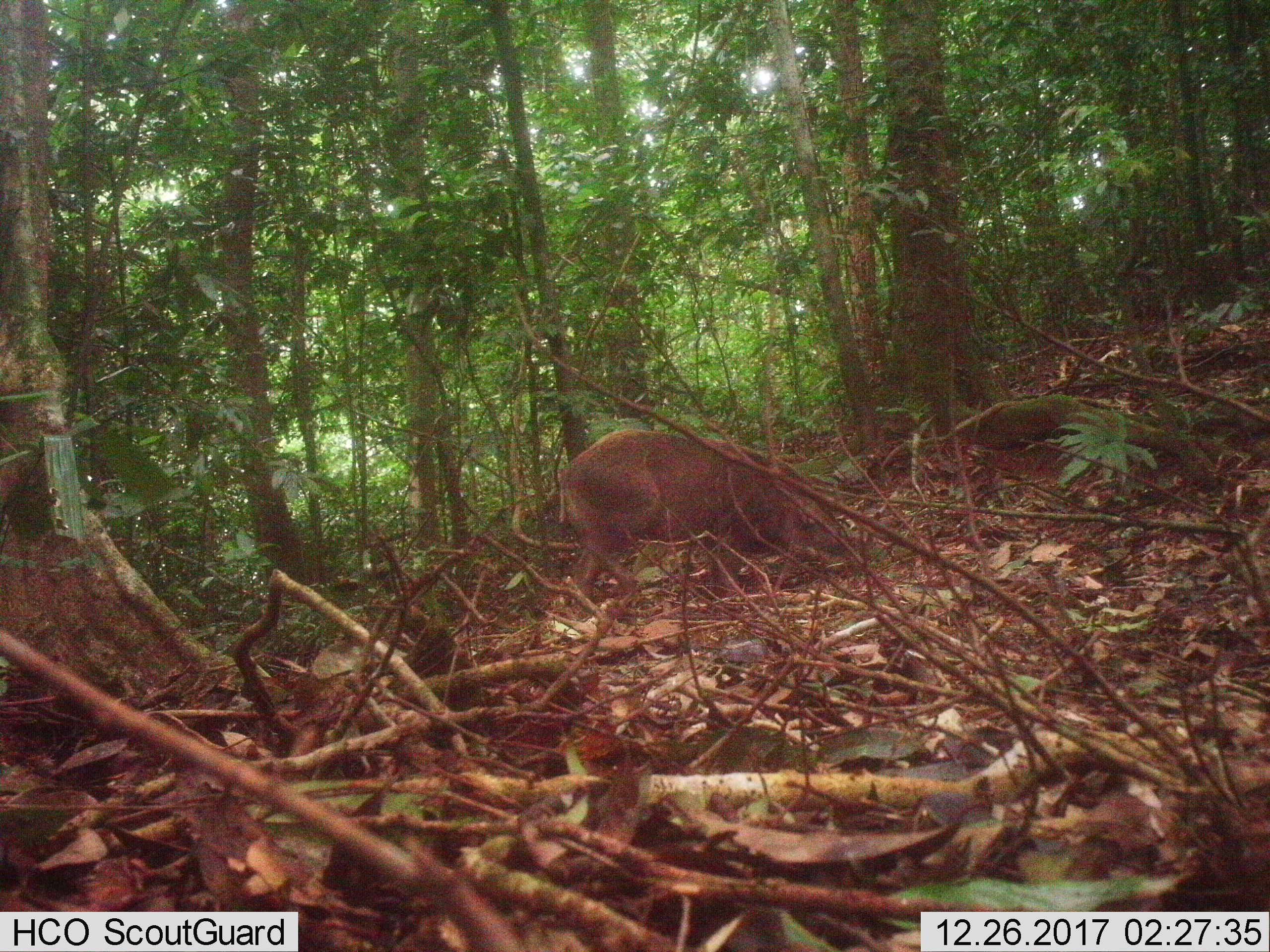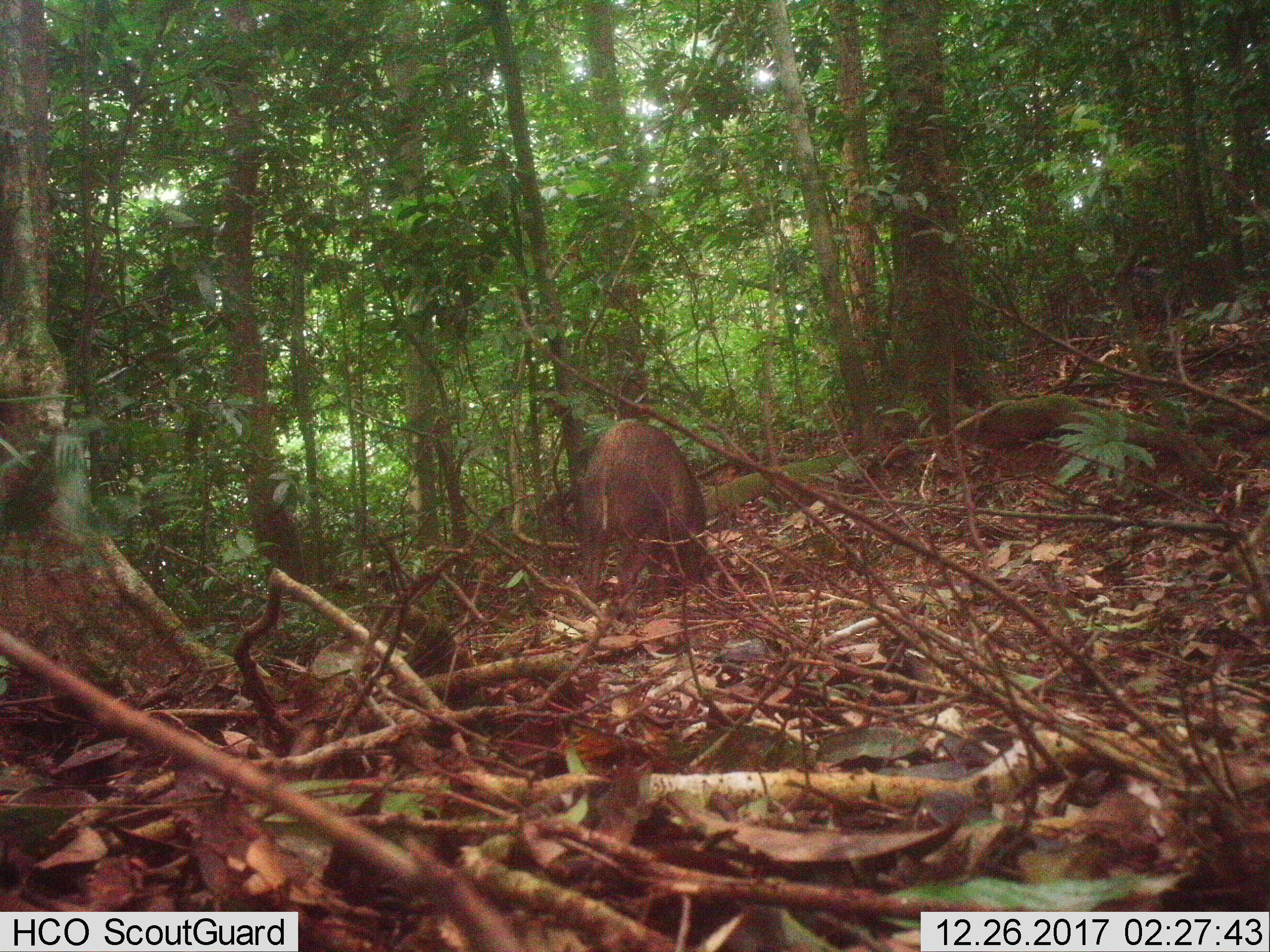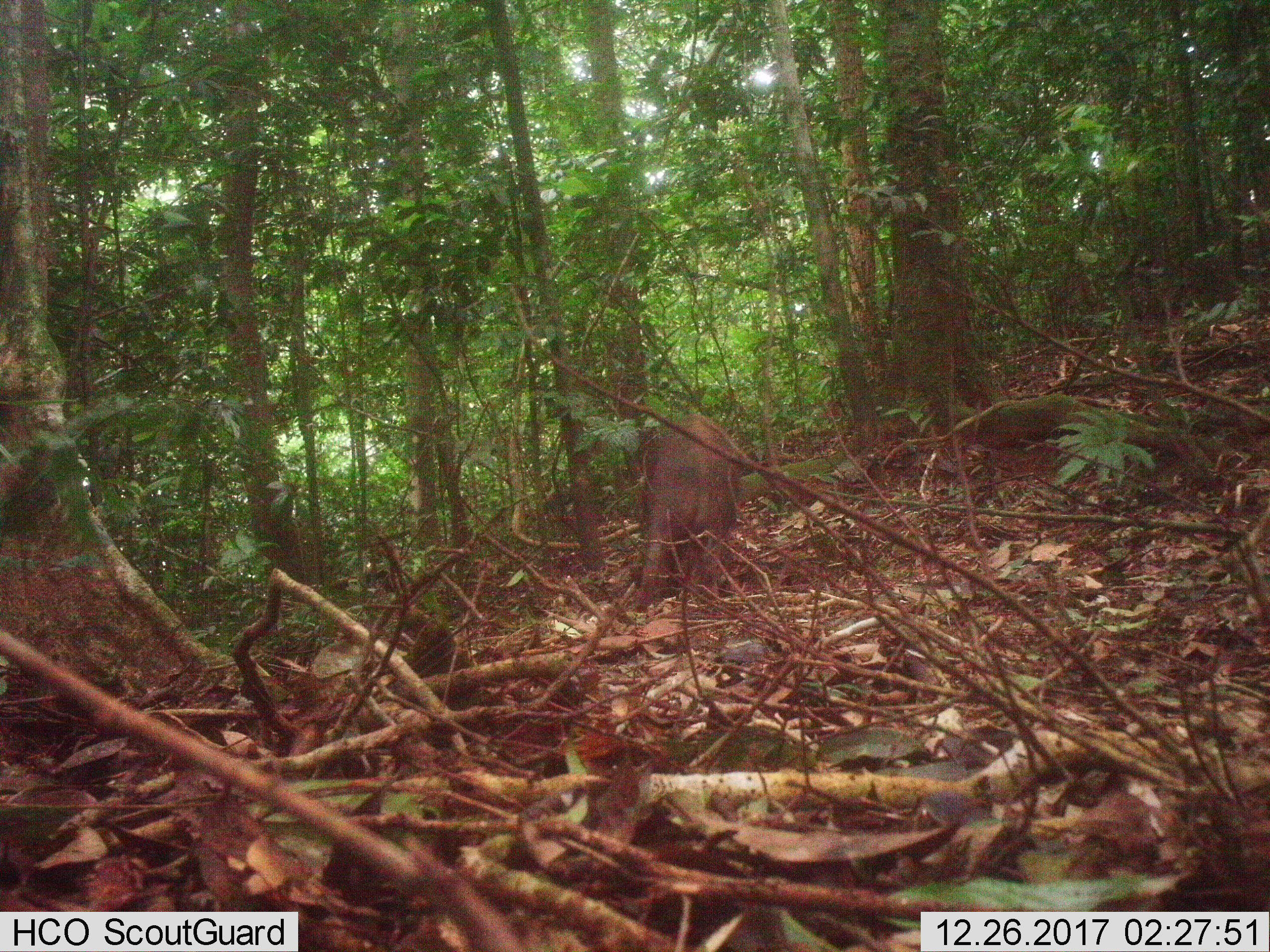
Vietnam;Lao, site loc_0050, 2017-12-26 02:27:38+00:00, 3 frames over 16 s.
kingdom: Animalia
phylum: Chordata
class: Mammalia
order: Artiodactyla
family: Suidae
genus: Sus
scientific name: Sus scrofa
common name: eurasian wild pig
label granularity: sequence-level